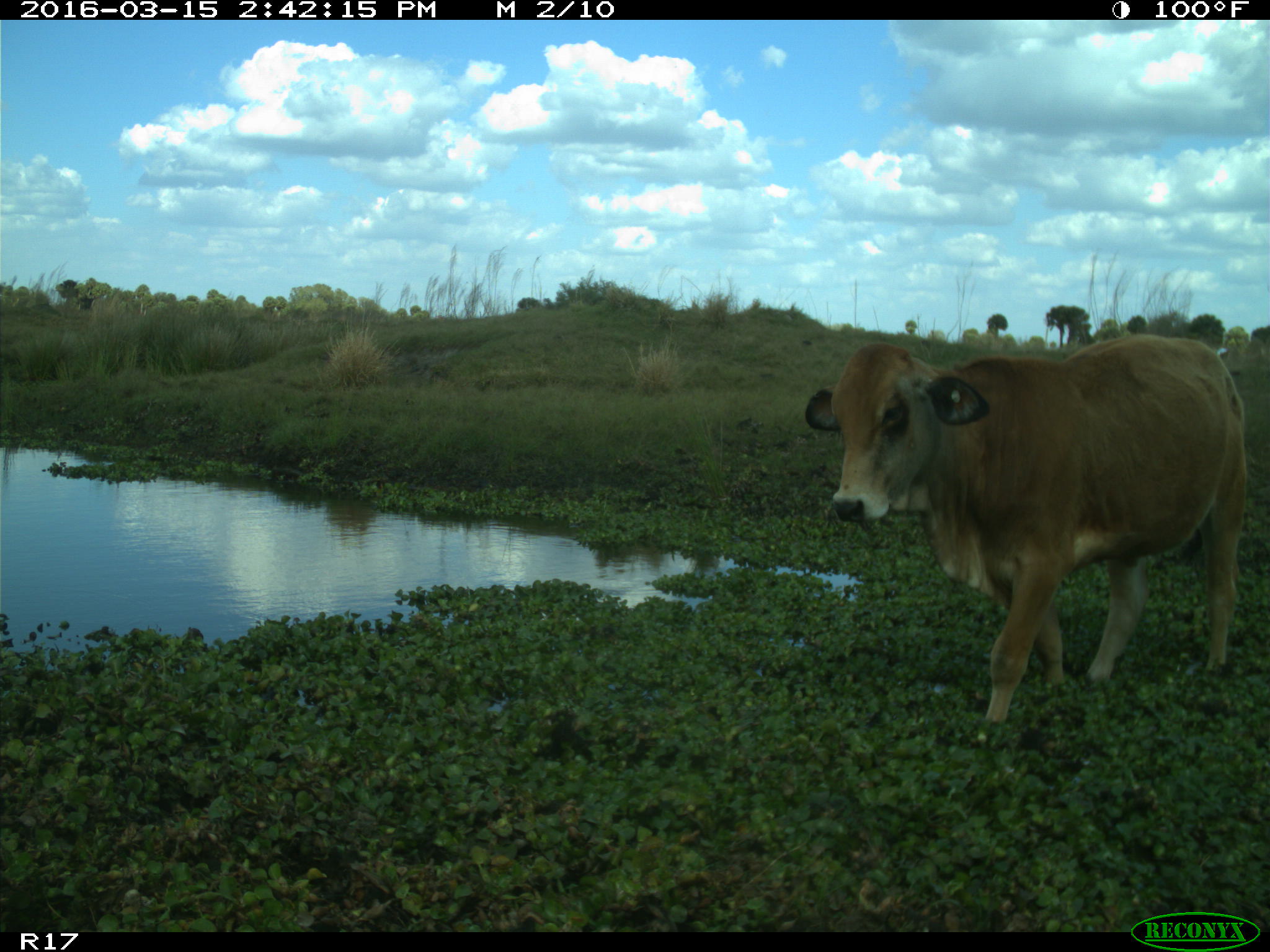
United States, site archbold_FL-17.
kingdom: Animalia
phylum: Chordata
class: Mammalia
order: Artiodactyla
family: Bovidae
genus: Bos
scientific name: Bos taurus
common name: domestic cow